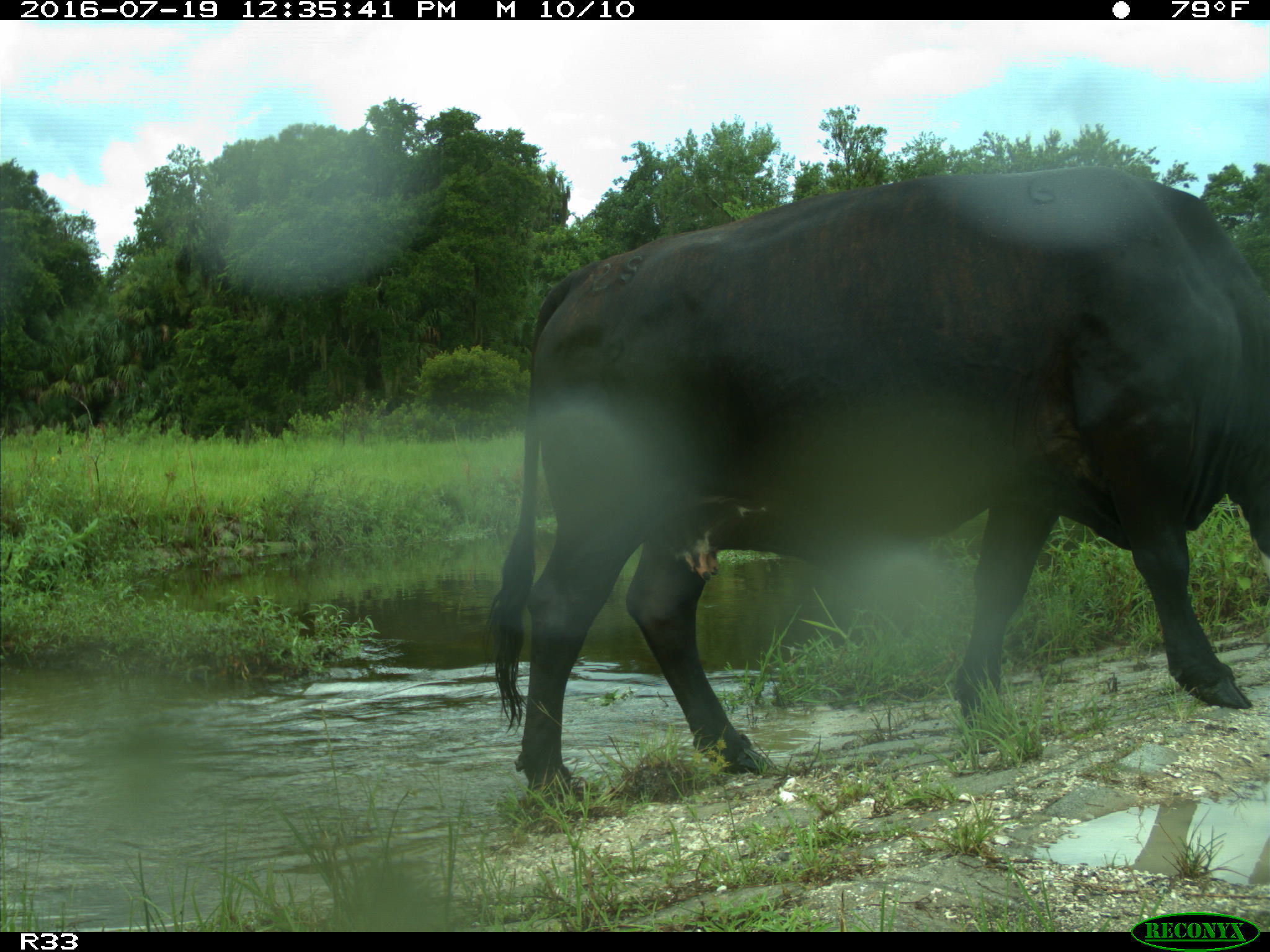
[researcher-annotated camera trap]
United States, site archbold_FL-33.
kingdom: Animalia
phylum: Chordata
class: Mammalia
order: Artiodactyla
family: Bovidae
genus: Bos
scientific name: Bos taurus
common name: domestic cow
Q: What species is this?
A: Bos taurus (domestic cow).